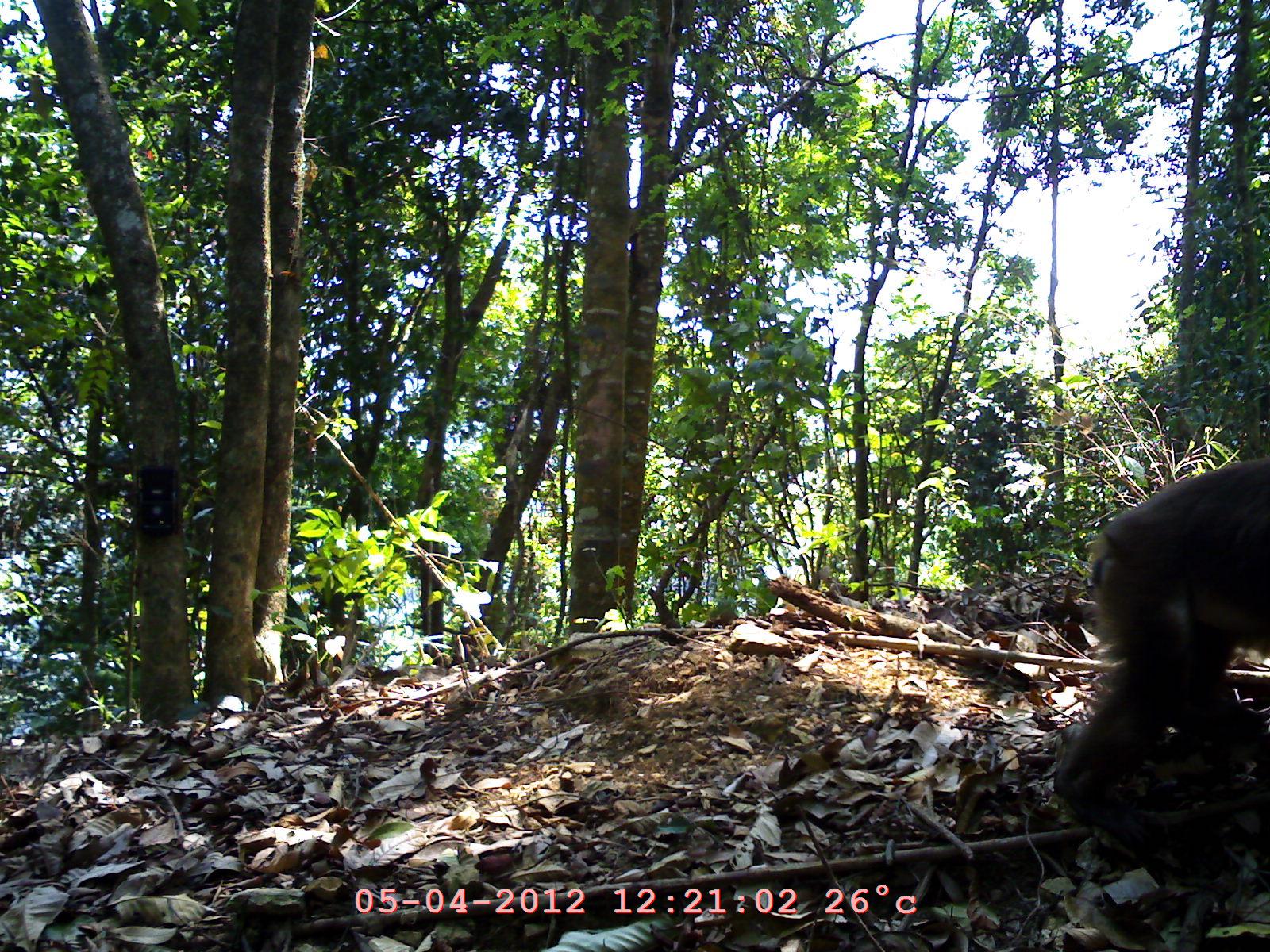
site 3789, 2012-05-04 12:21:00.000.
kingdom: Animalia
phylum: Chordata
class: Mammalia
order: Primates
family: Cercopithecidae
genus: Macaca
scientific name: Macaca arctoides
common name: stump-tailed macaque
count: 1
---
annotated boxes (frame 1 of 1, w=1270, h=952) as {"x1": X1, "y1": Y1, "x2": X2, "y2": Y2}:
macaca arctoides: {"x1": 1046, "y1": 454, "x2": 1270, "y2": 907}